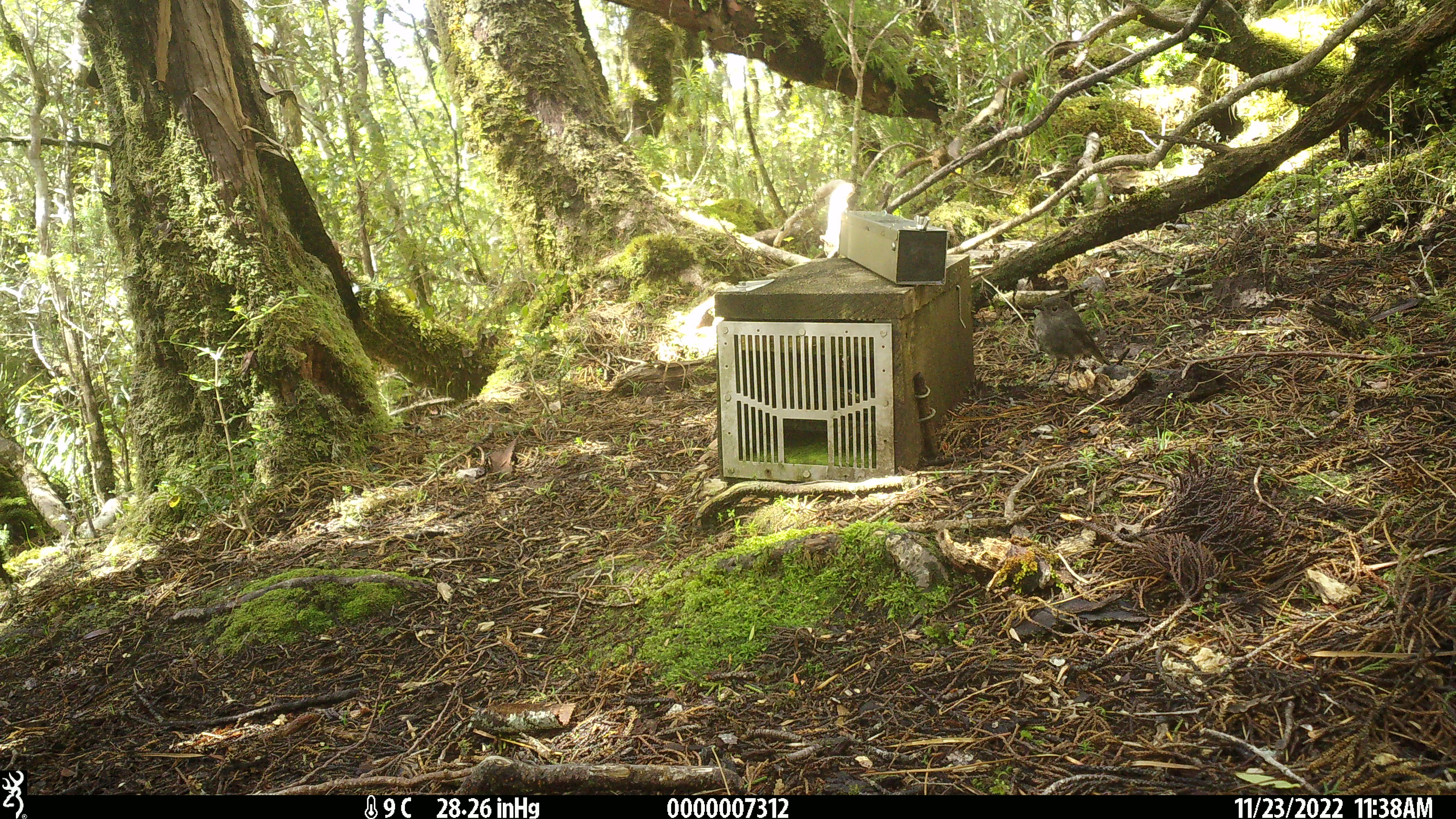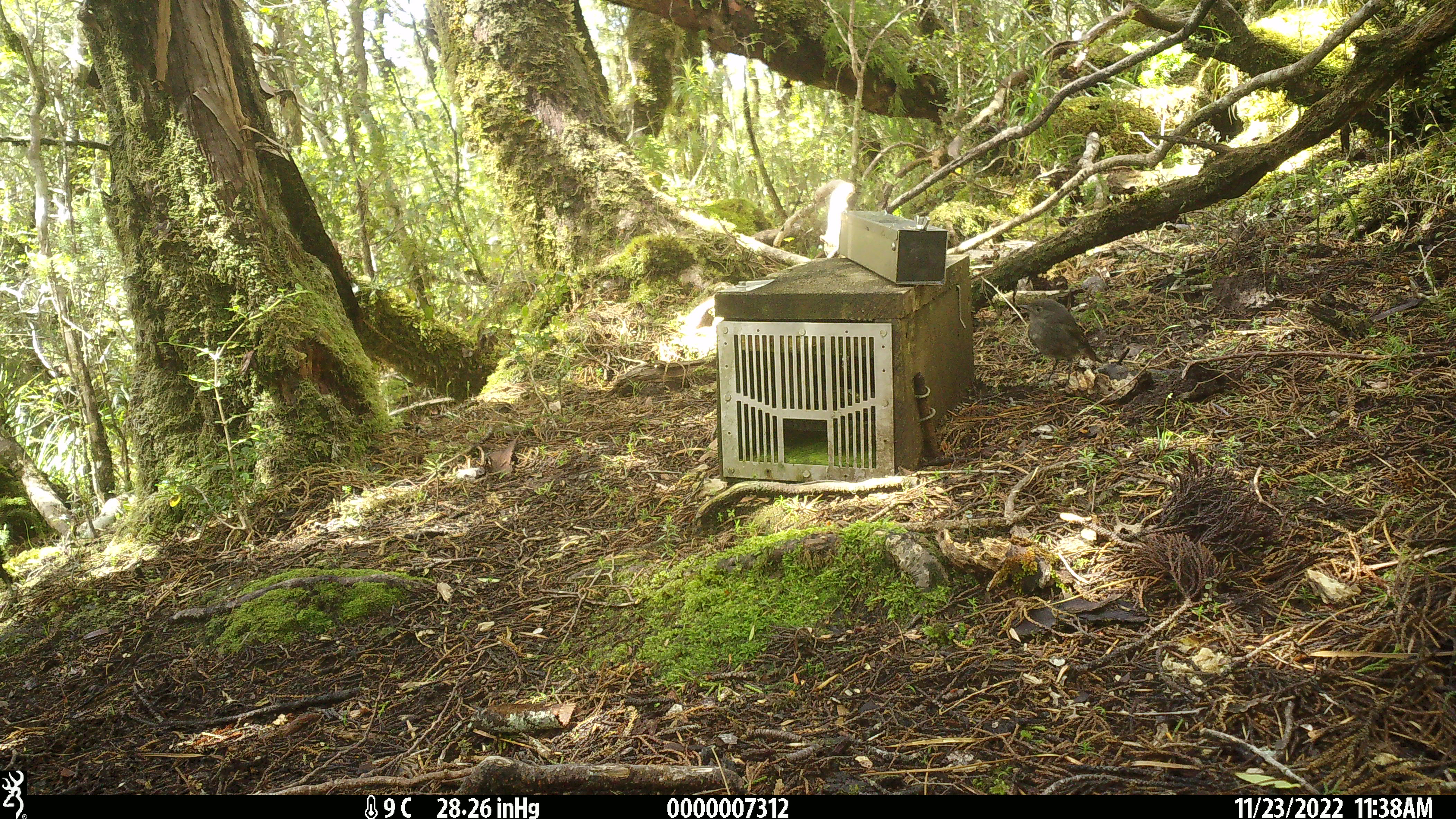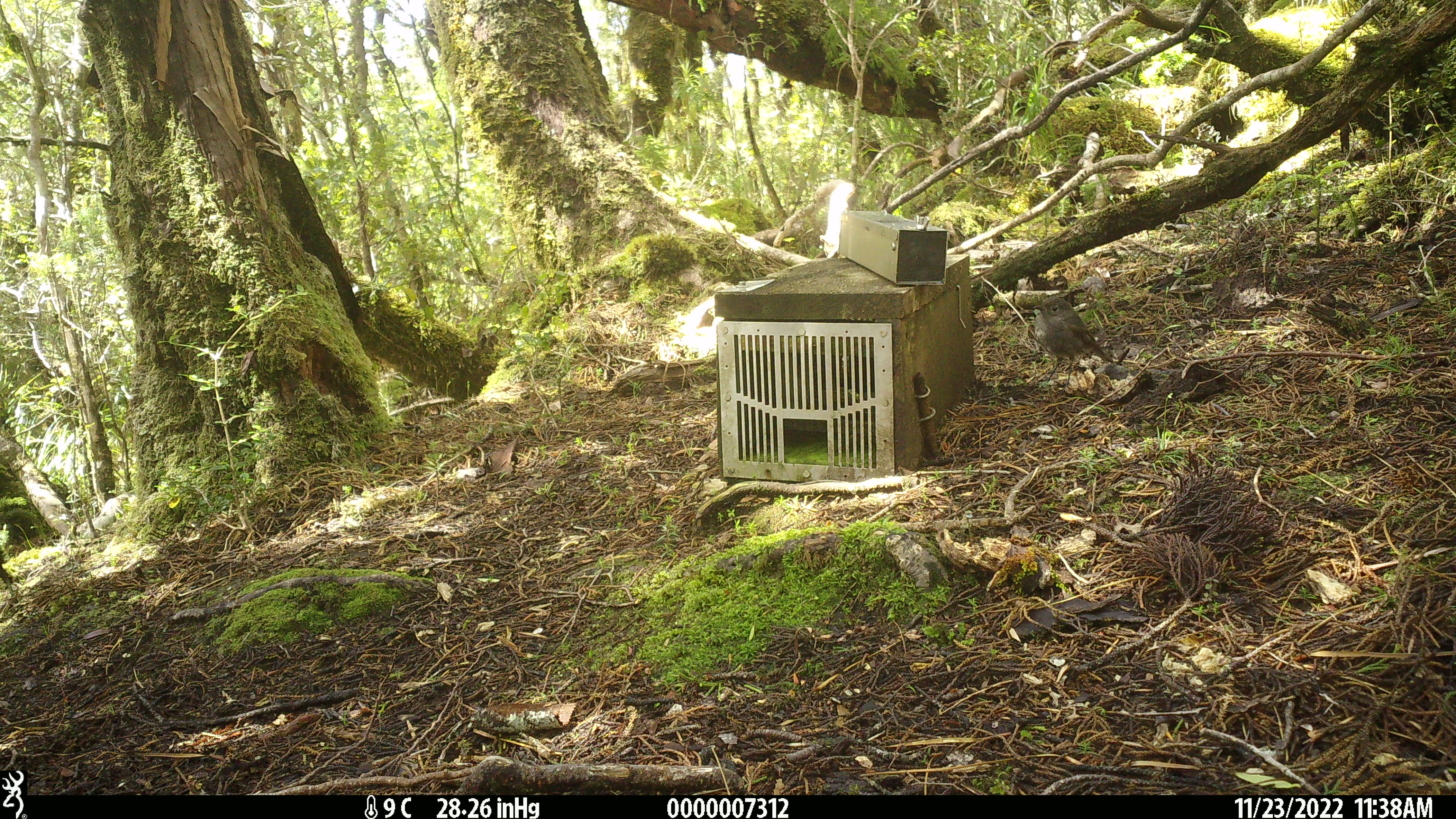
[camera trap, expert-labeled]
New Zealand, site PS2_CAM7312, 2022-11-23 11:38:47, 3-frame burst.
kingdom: Animalia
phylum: Chordata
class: Aves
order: Passeriformes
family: Petroicidae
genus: Petroica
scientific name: Petroica australis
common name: new zealand robin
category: robin